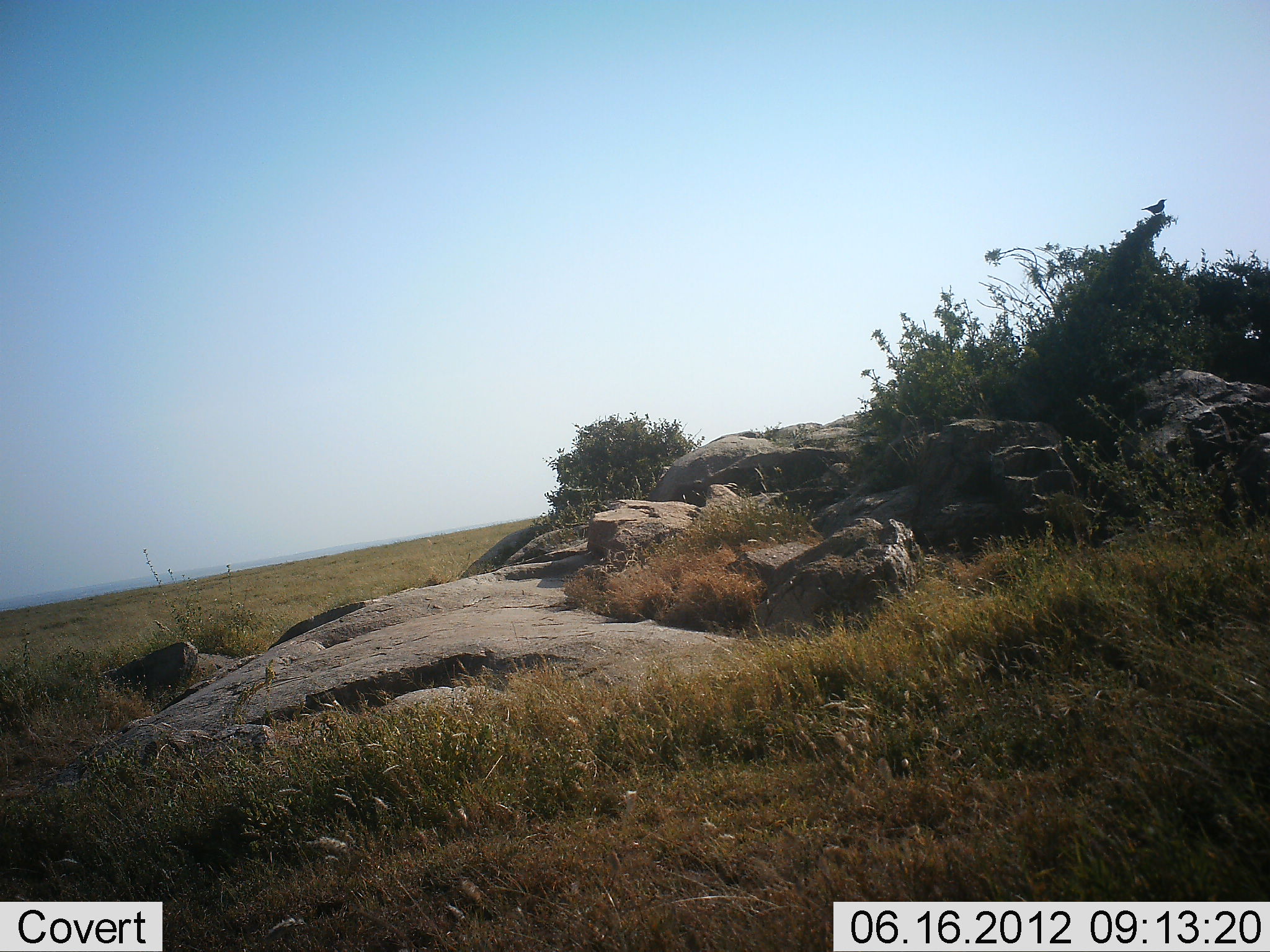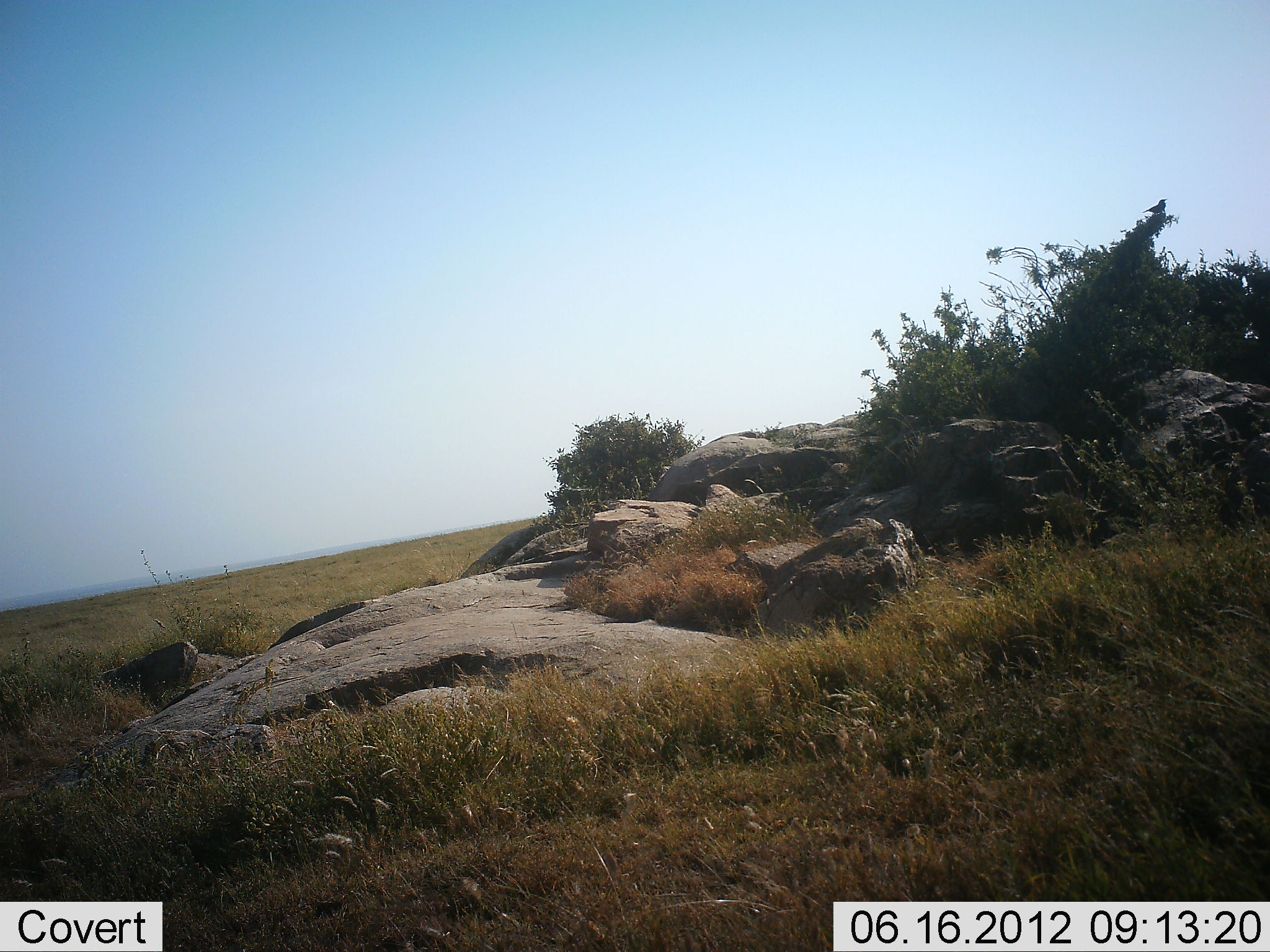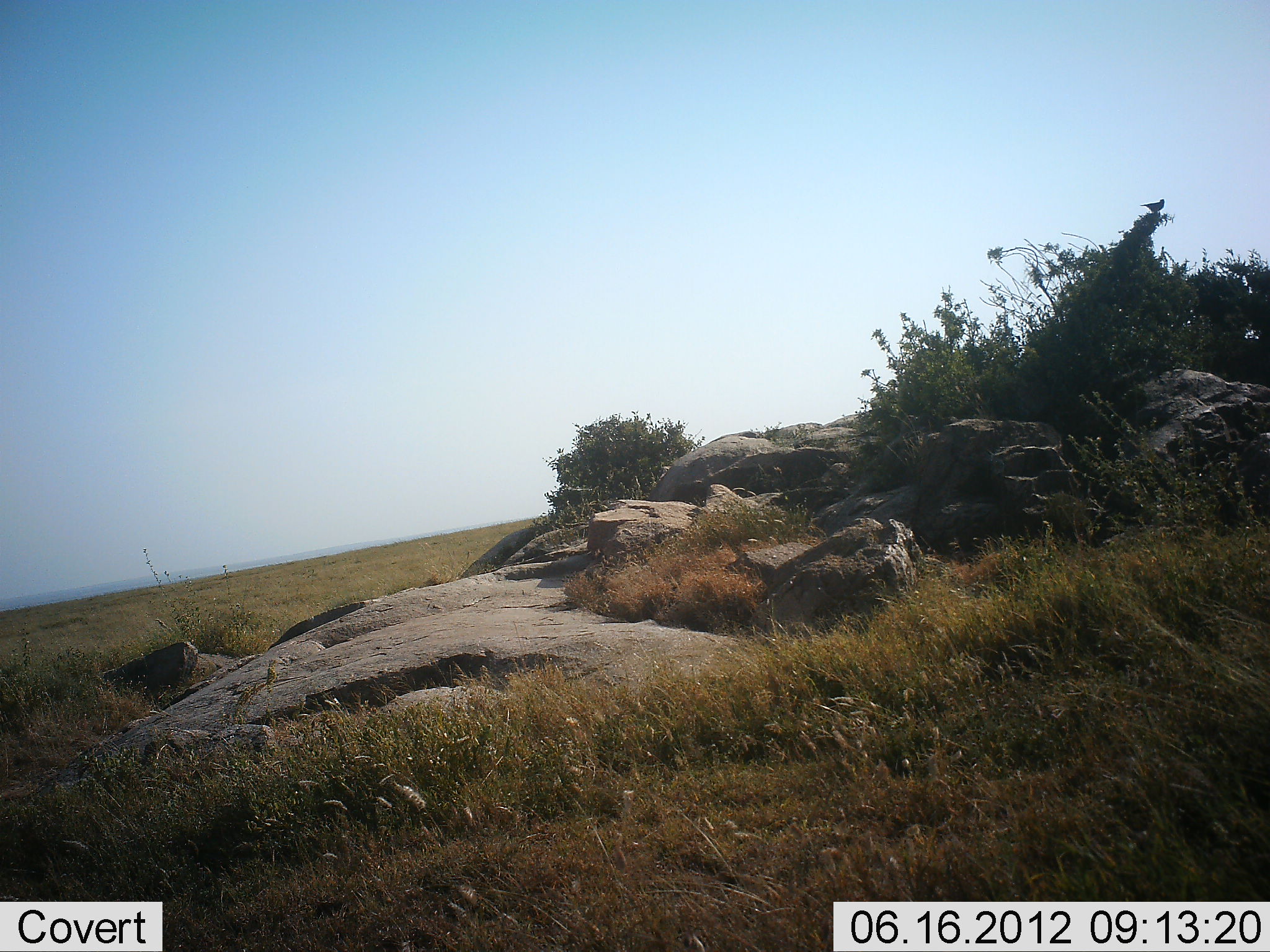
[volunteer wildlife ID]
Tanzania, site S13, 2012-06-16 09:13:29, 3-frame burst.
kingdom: Animalia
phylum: Chordata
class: Aves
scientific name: Aves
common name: bird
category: otherbird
Otherbird (bird) (Aves), count 1. Behavior (volunteer vote fractions): standing 70%, resting 30%, moving 0%, interacting 0%. Young present (vote fraction): 0%. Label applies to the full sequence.